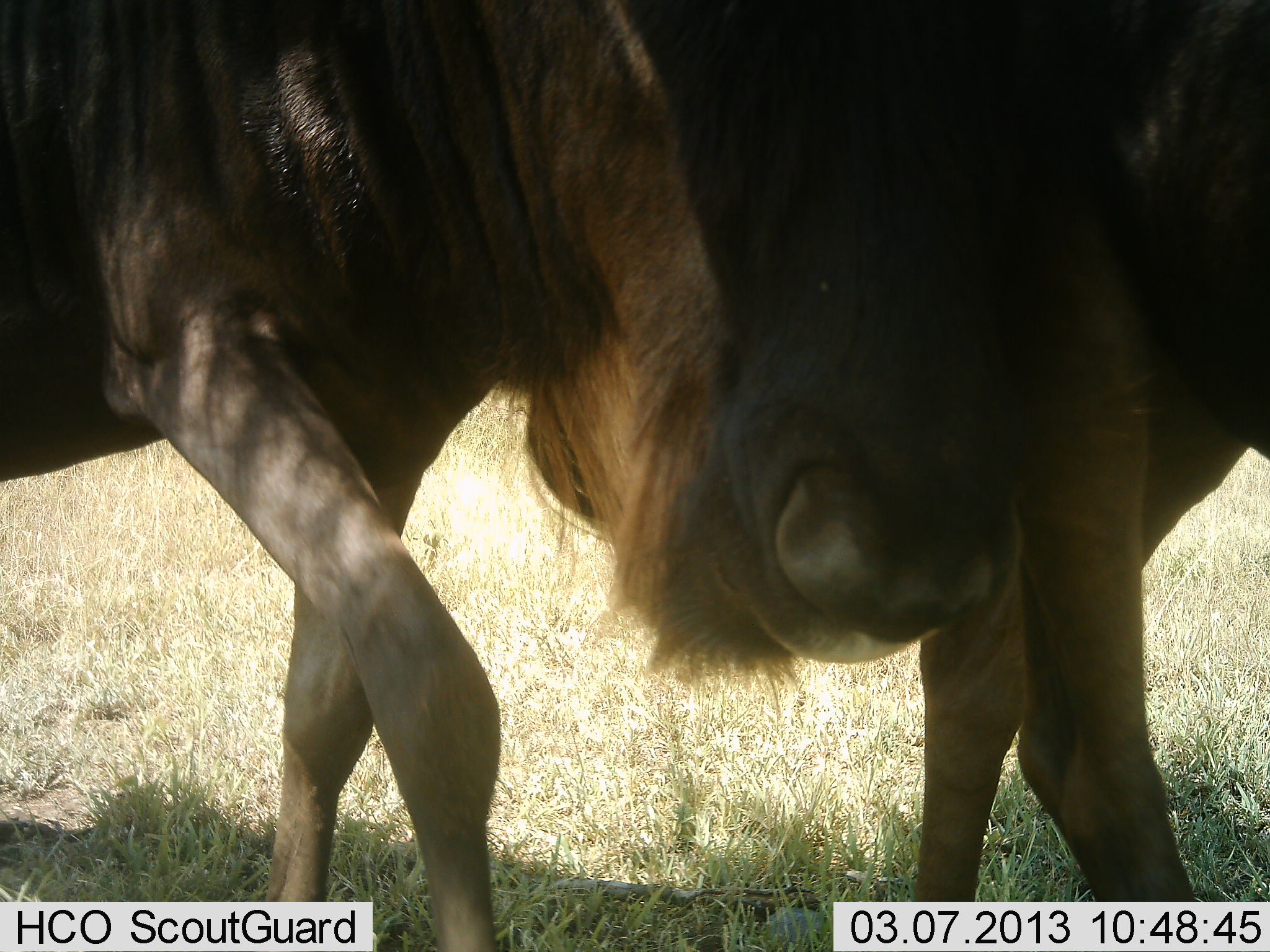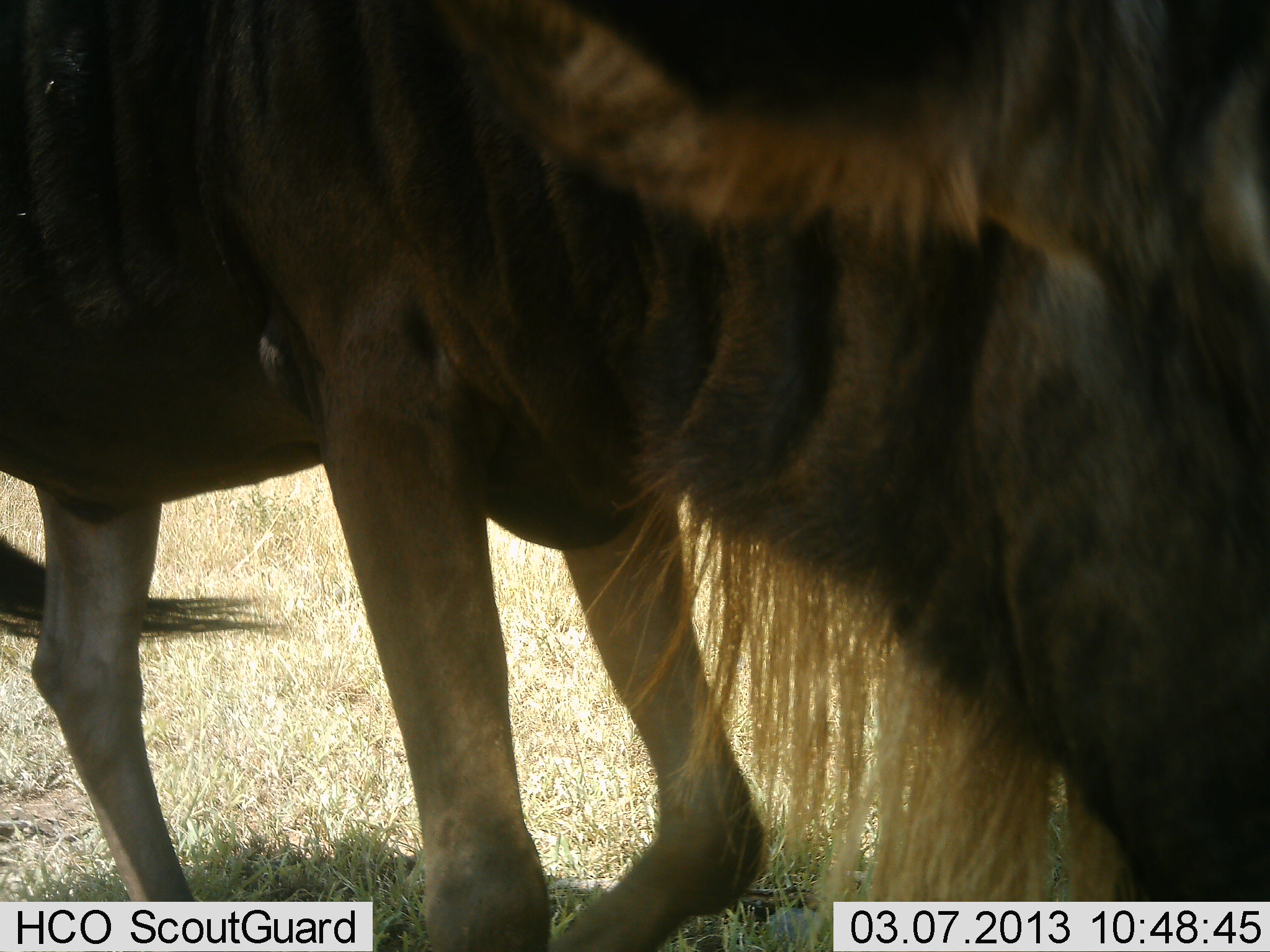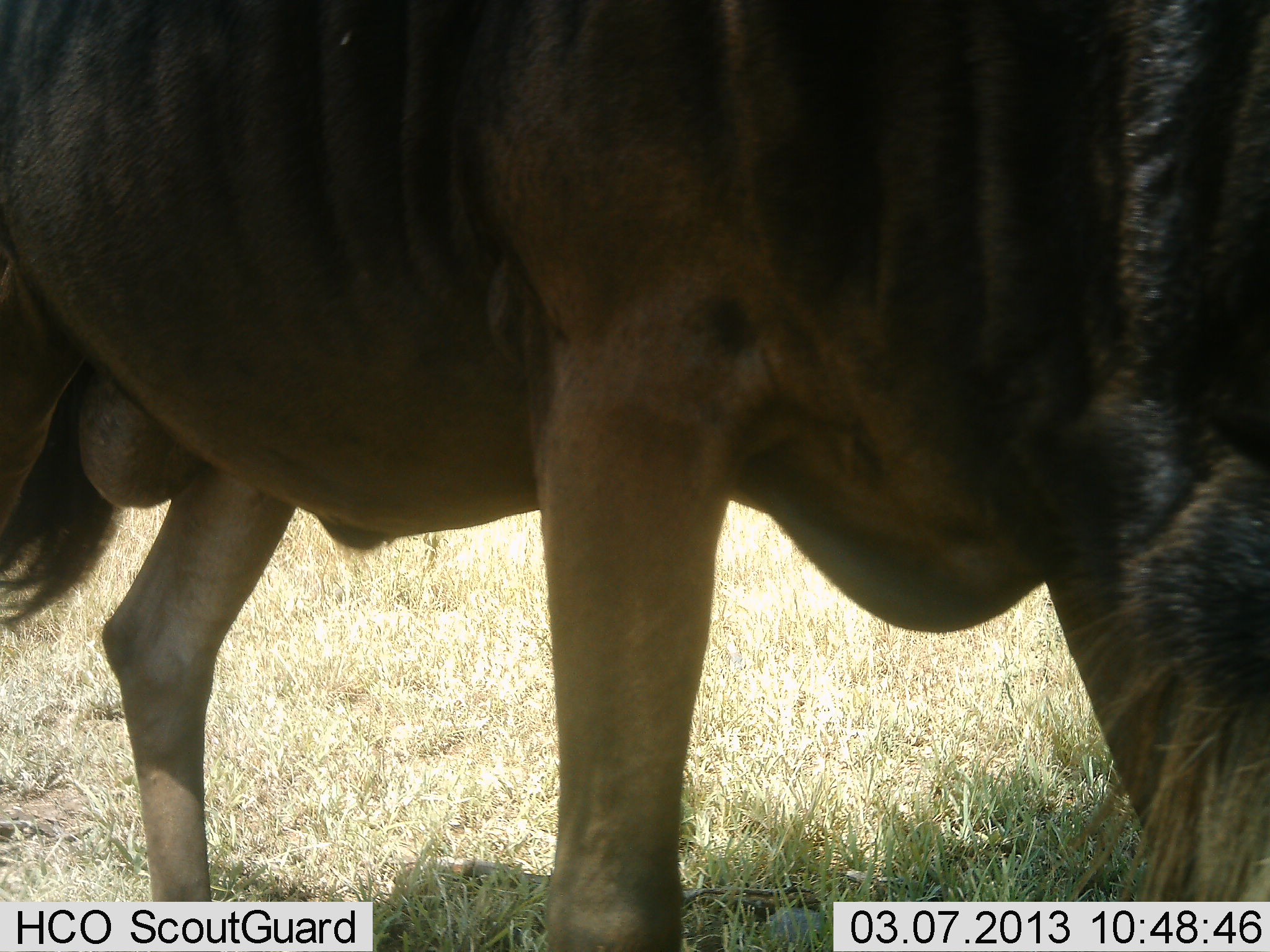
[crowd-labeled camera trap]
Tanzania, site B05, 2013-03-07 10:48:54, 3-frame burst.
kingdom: Animalia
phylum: Chordata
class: Mammalia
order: Artiodactyla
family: Bovidae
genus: Connochaetes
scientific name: Connochaetes taurinus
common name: blue wildebeest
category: wildebeest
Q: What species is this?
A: Wildebeest (blue wildebeest) (Connochaetes taurinus).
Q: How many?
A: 2.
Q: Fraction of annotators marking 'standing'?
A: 17%.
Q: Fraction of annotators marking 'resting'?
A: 0%.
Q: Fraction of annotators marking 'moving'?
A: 80%.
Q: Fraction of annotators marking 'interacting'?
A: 5%.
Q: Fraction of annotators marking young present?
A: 0%.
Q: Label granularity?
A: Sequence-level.